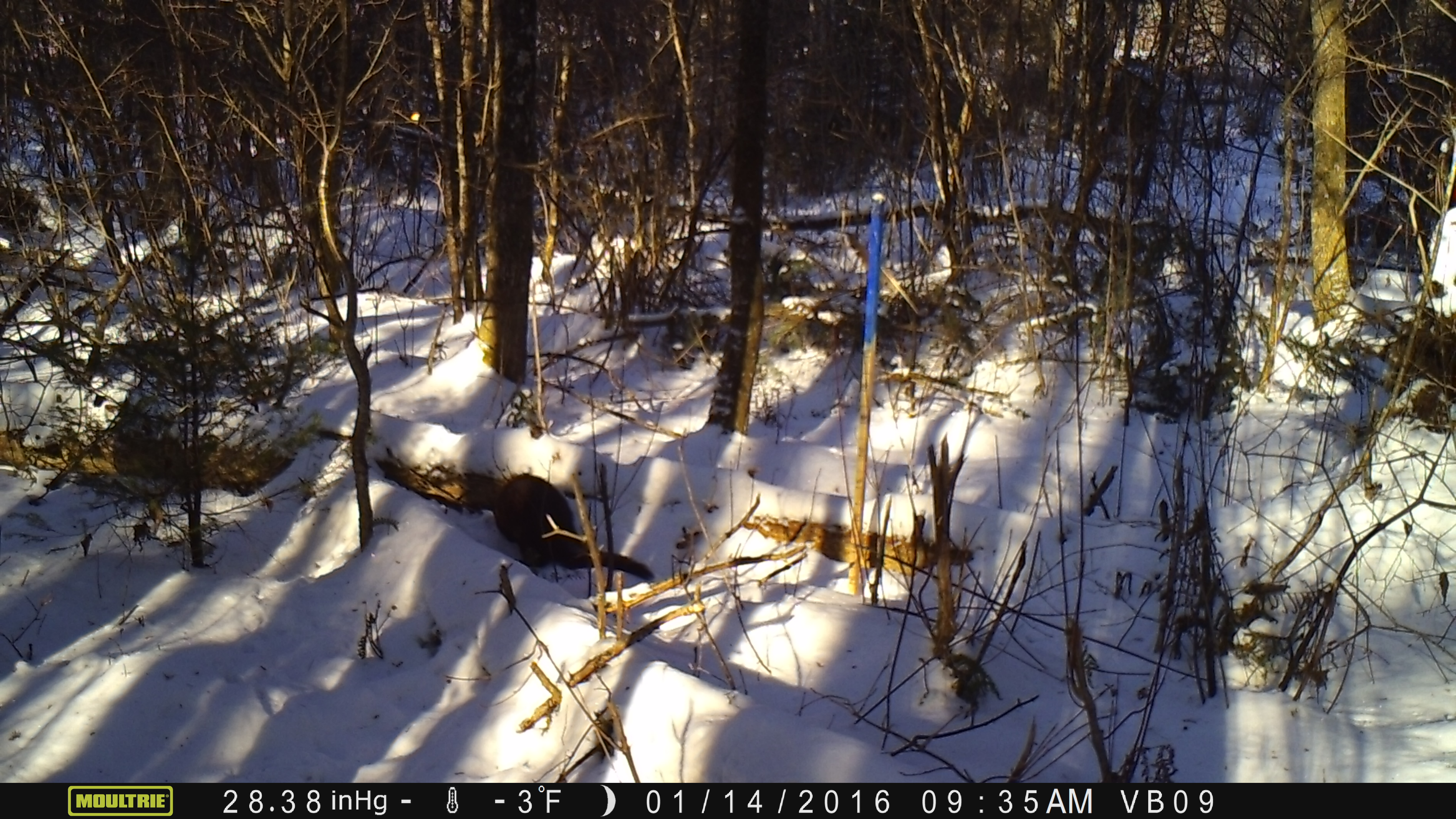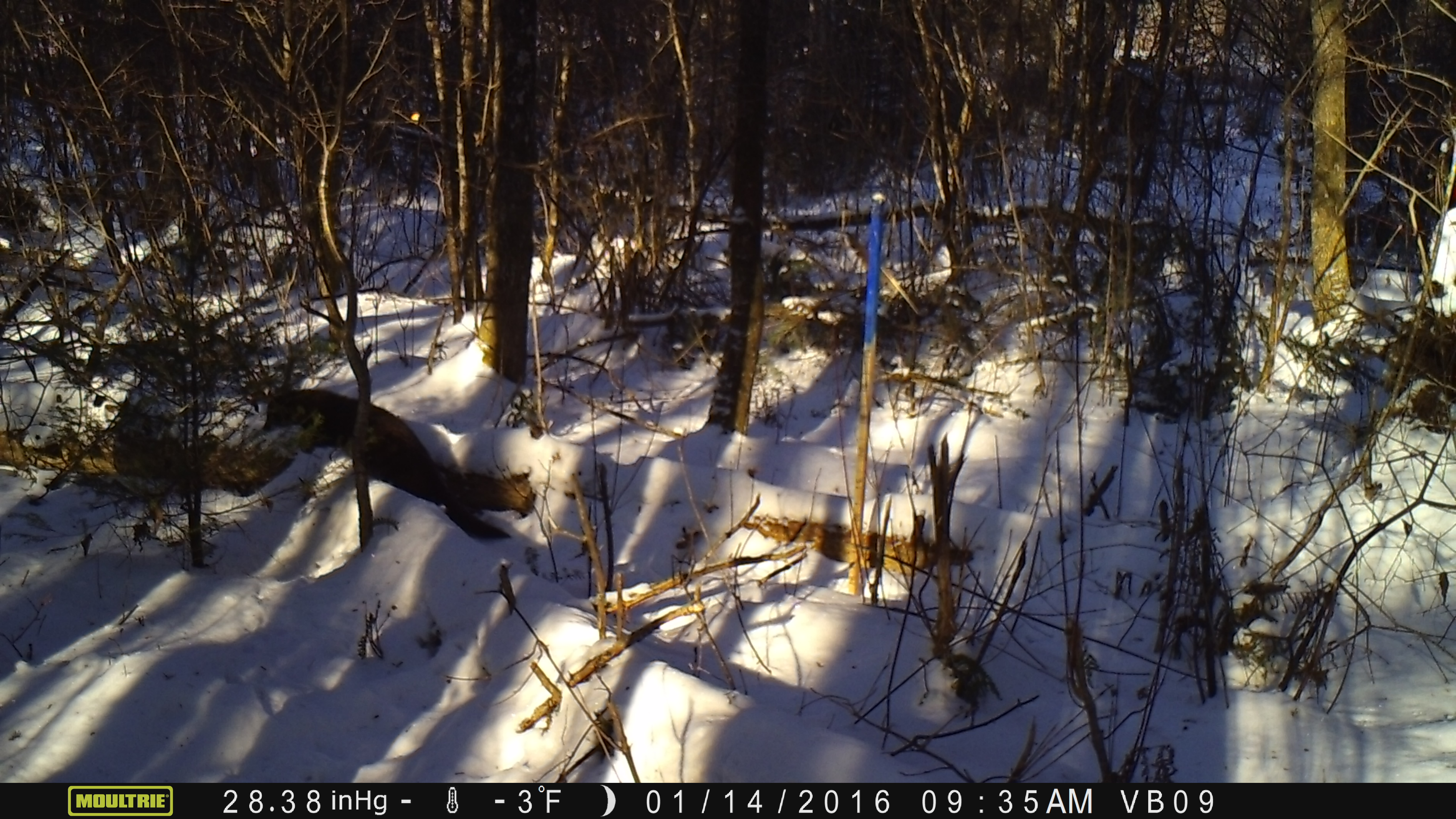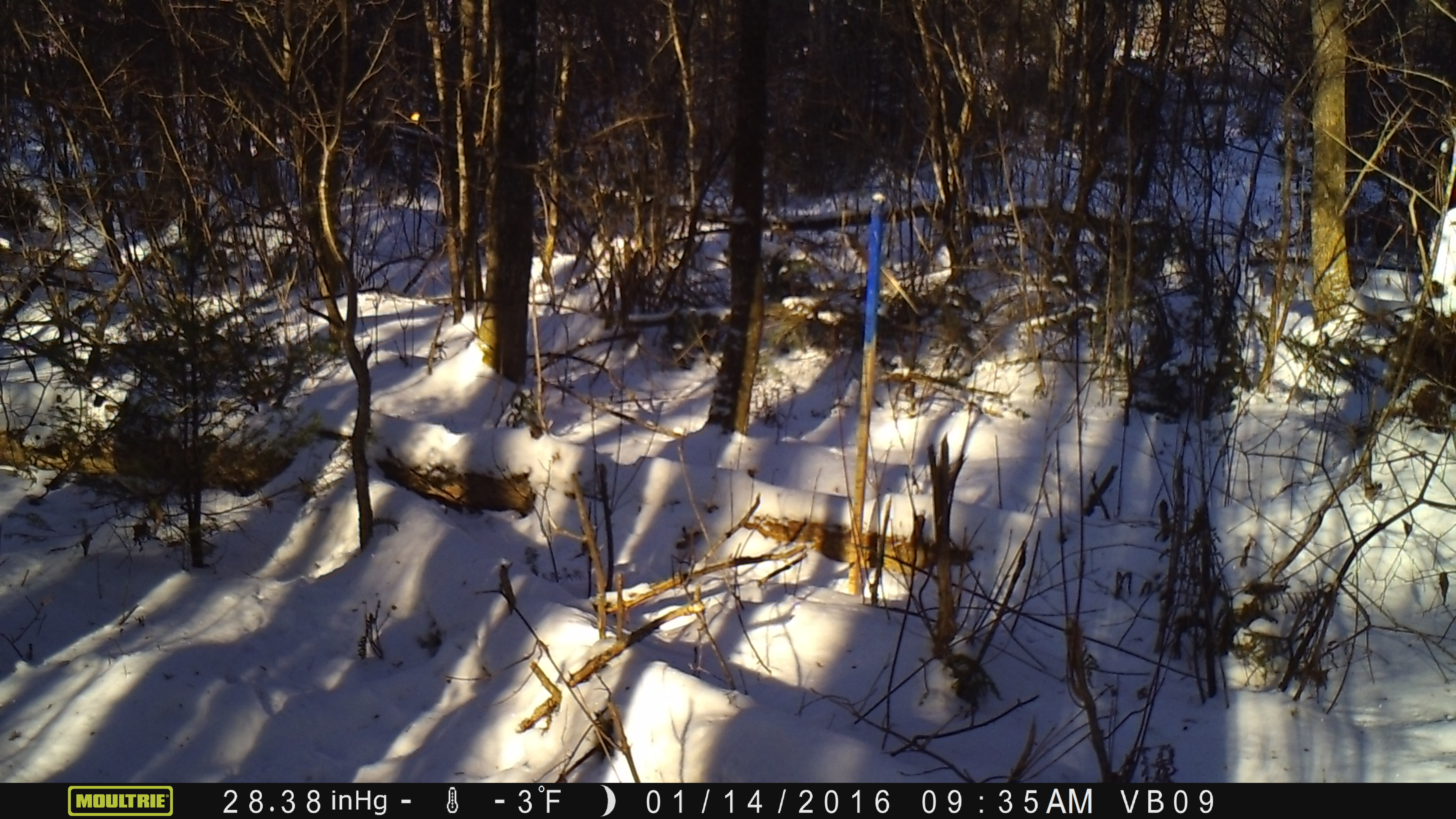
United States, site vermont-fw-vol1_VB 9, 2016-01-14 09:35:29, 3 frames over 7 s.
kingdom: Animalia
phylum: Chordata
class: Mammalia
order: Carnivora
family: Mustelidae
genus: Pekania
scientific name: Pekania pennanti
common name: fisher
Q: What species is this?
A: Fisher (Pekania pennanti).